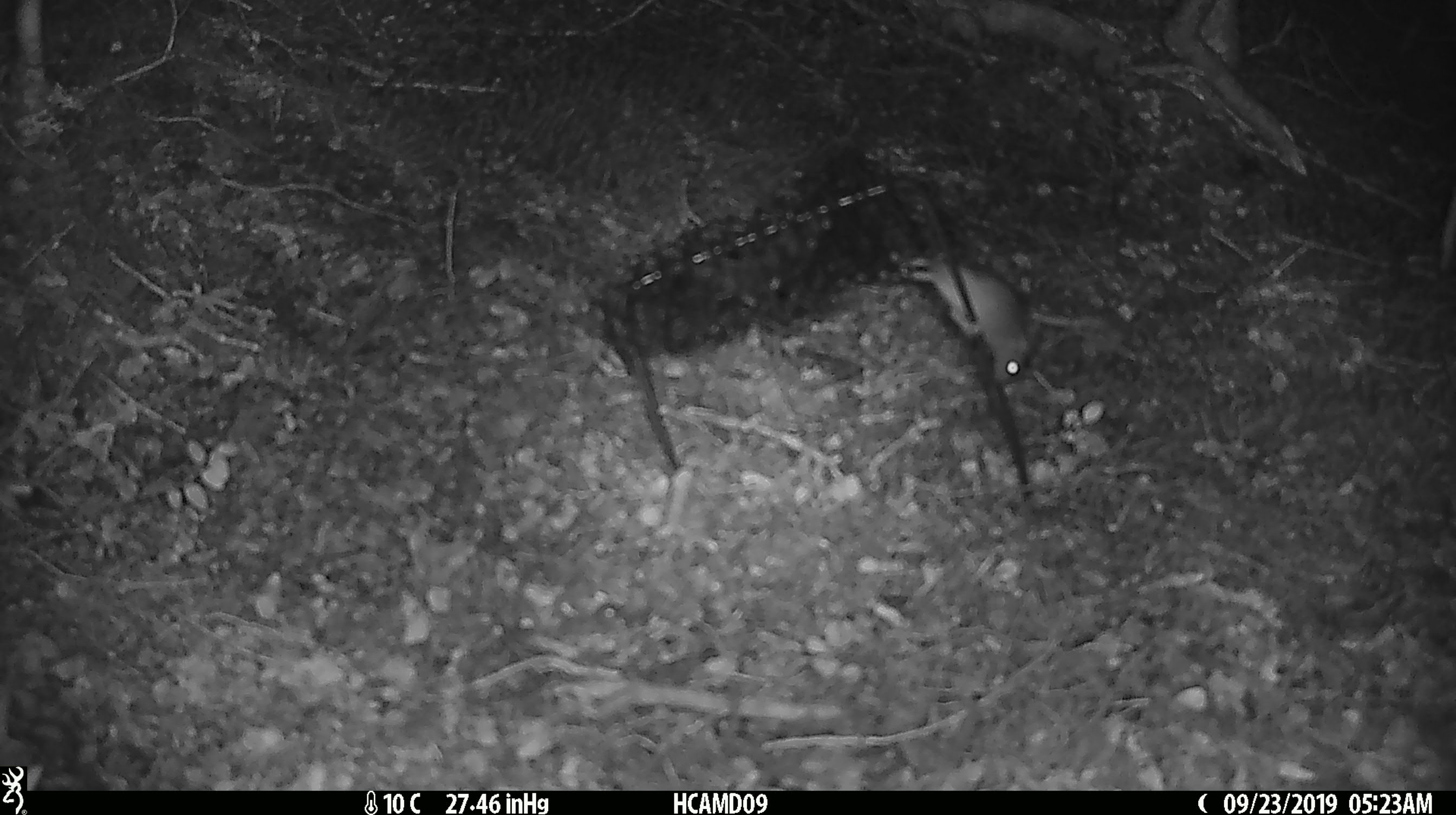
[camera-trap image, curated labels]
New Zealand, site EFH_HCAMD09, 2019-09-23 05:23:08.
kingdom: Animalia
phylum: Chordata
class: Mammalia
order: Rodentia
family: Muridae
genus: Mus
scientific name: Mus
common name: mouse